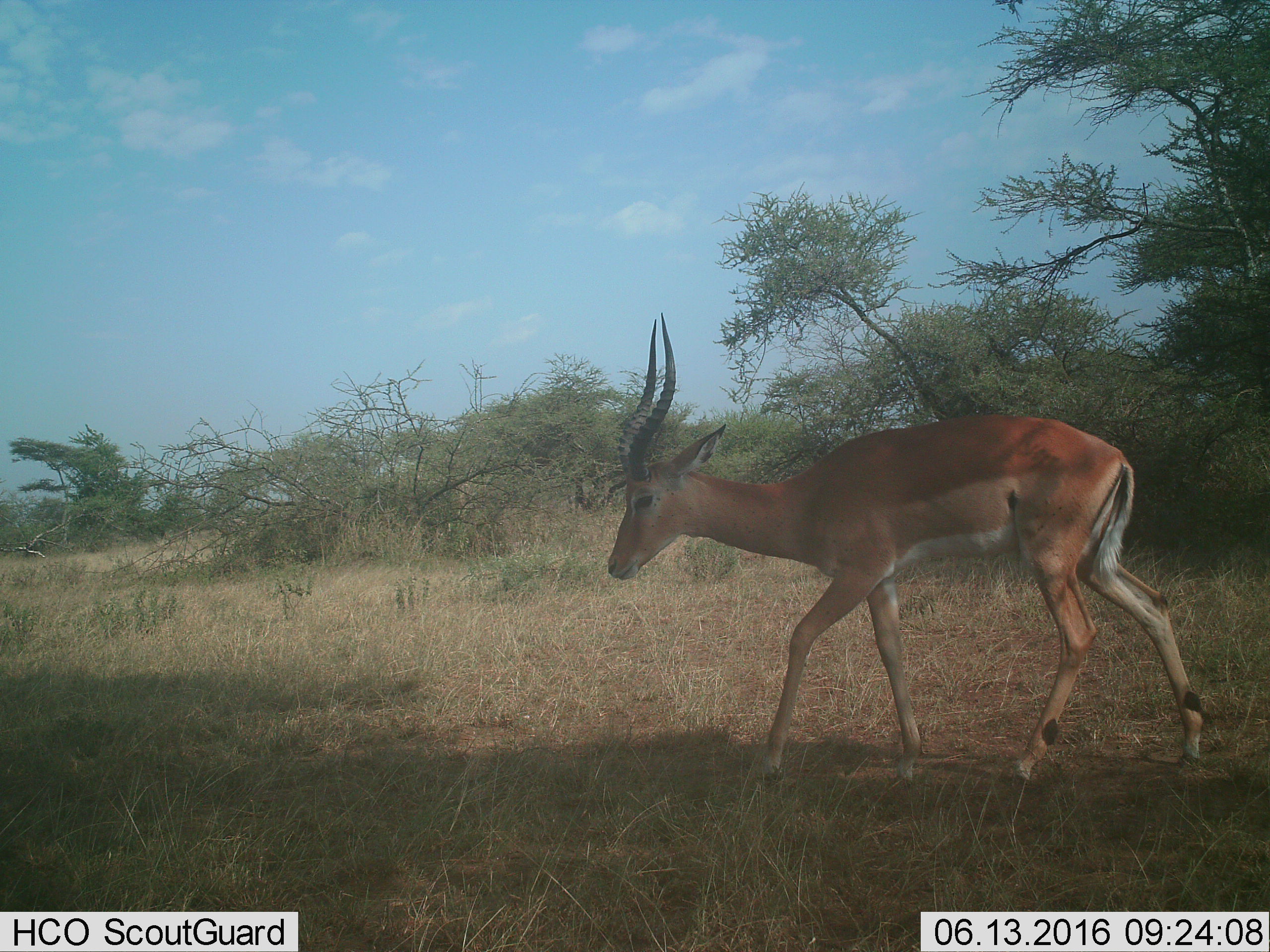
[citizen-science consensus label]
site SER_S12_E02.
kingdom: Animalia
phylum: Chordata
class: Mammalia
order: Artiodactyla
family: Bovidae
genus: Aepyceros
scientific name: Aepyceros melampus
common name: impala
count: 1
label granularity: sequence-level